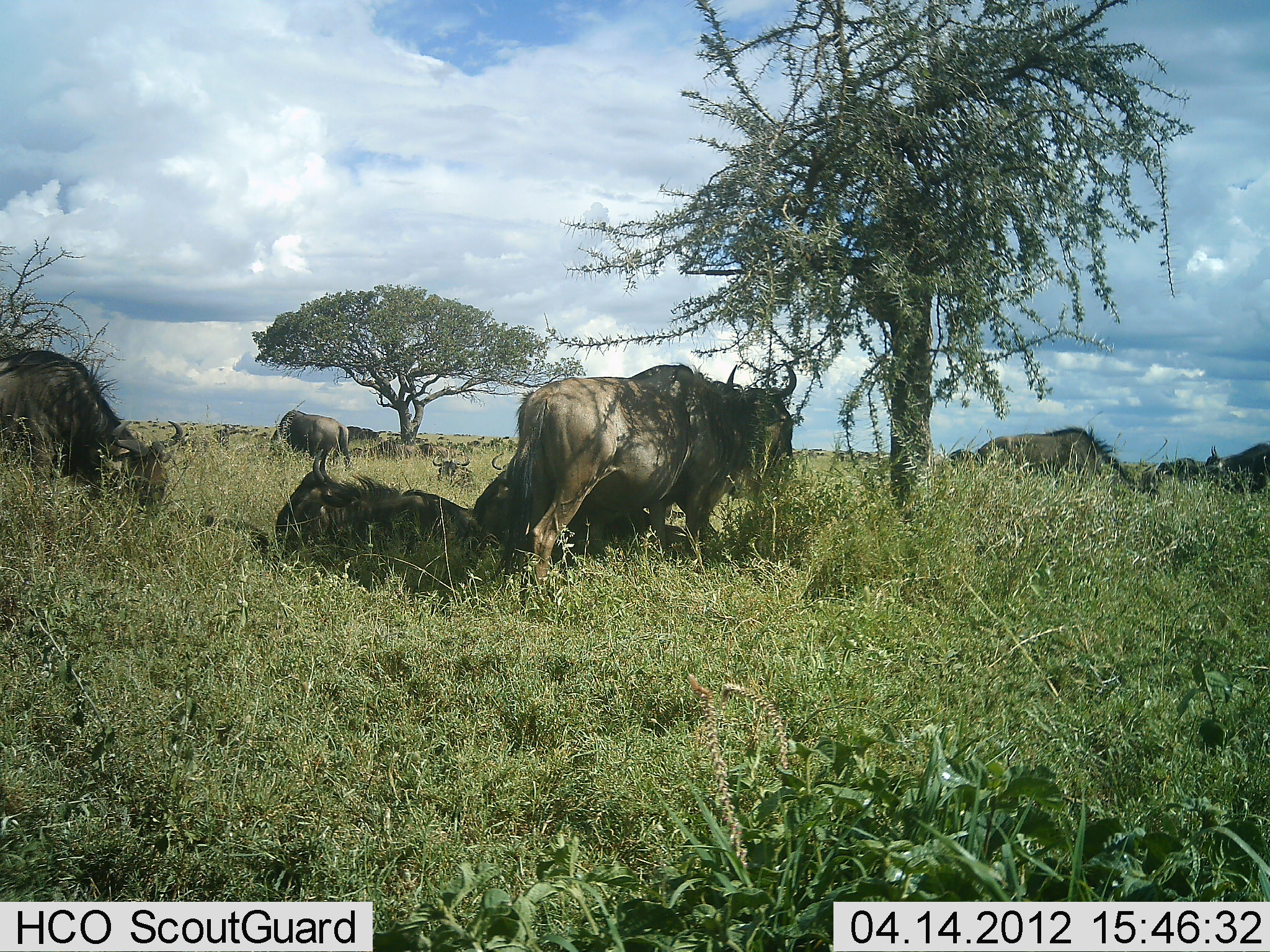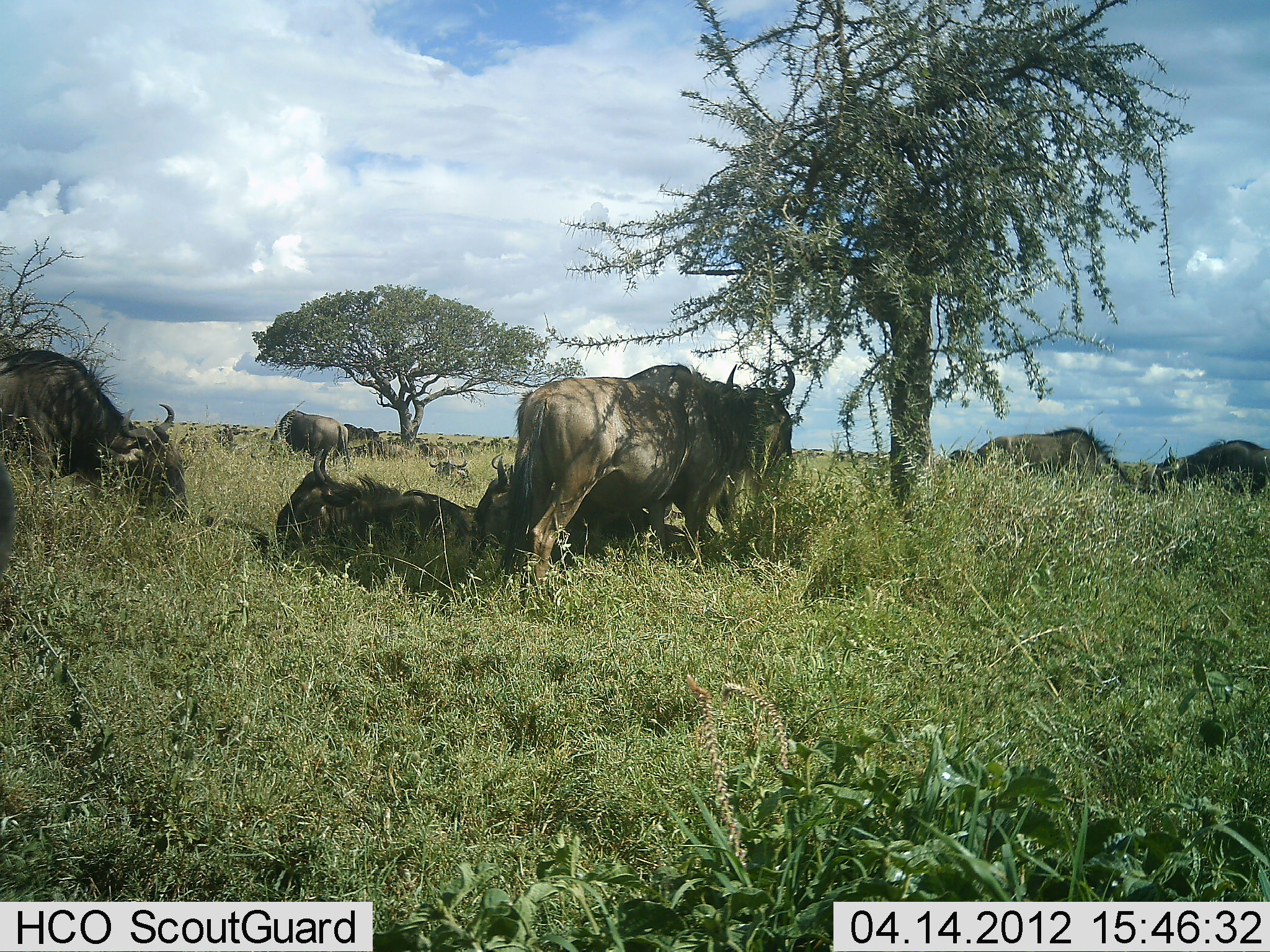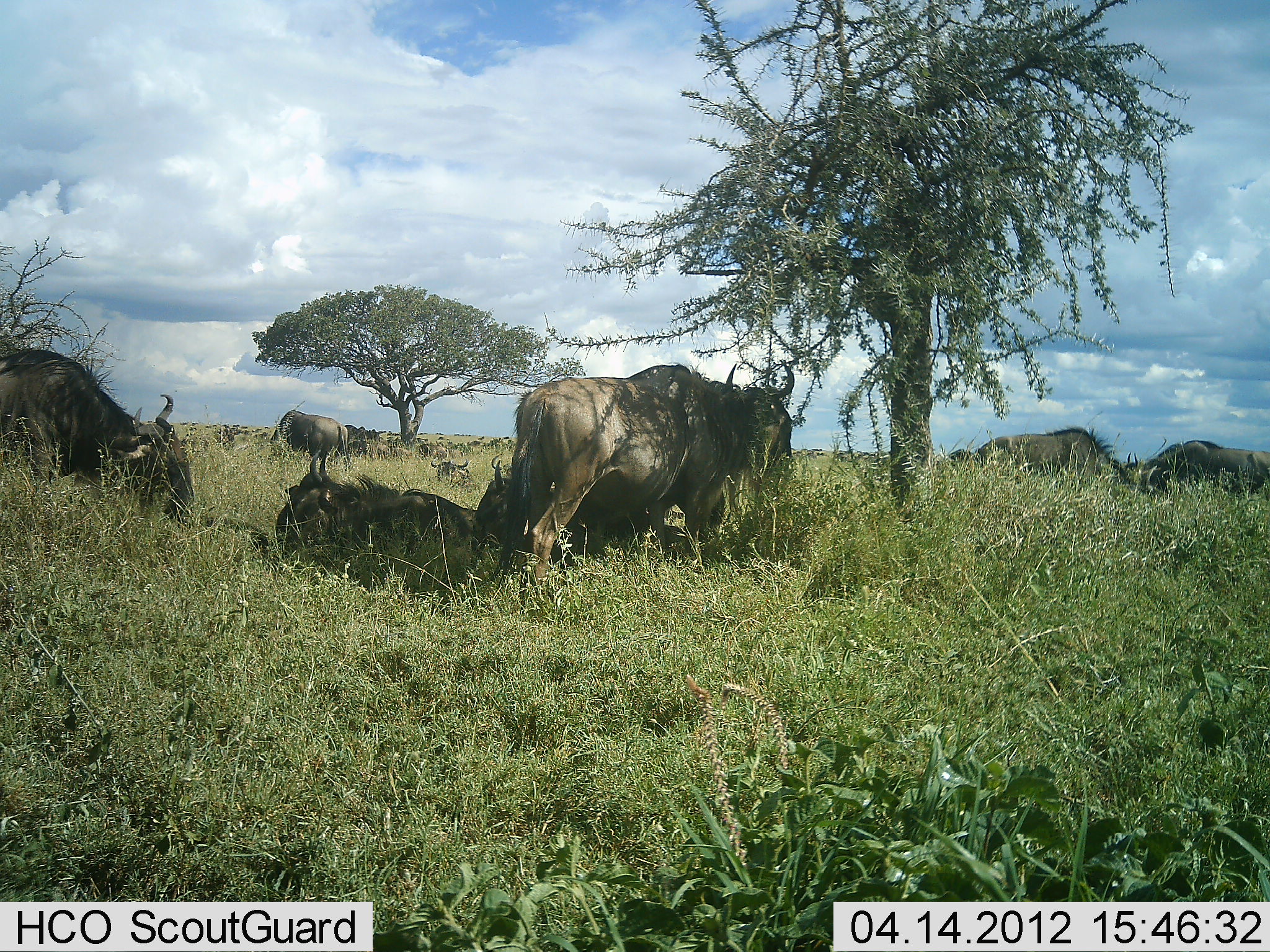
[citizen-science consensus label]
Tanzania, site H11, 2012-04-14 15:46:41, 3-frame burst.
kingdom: Animalia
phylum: Chordata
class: Mammalia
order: Artiodactyla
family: Bovidae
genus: Connochaetes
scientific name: Connochaetes taurinus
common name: blue wildebeest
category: wildebeest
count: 11-50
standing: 93%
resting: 100%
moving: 50%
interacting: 0%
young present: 7%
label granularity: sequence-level